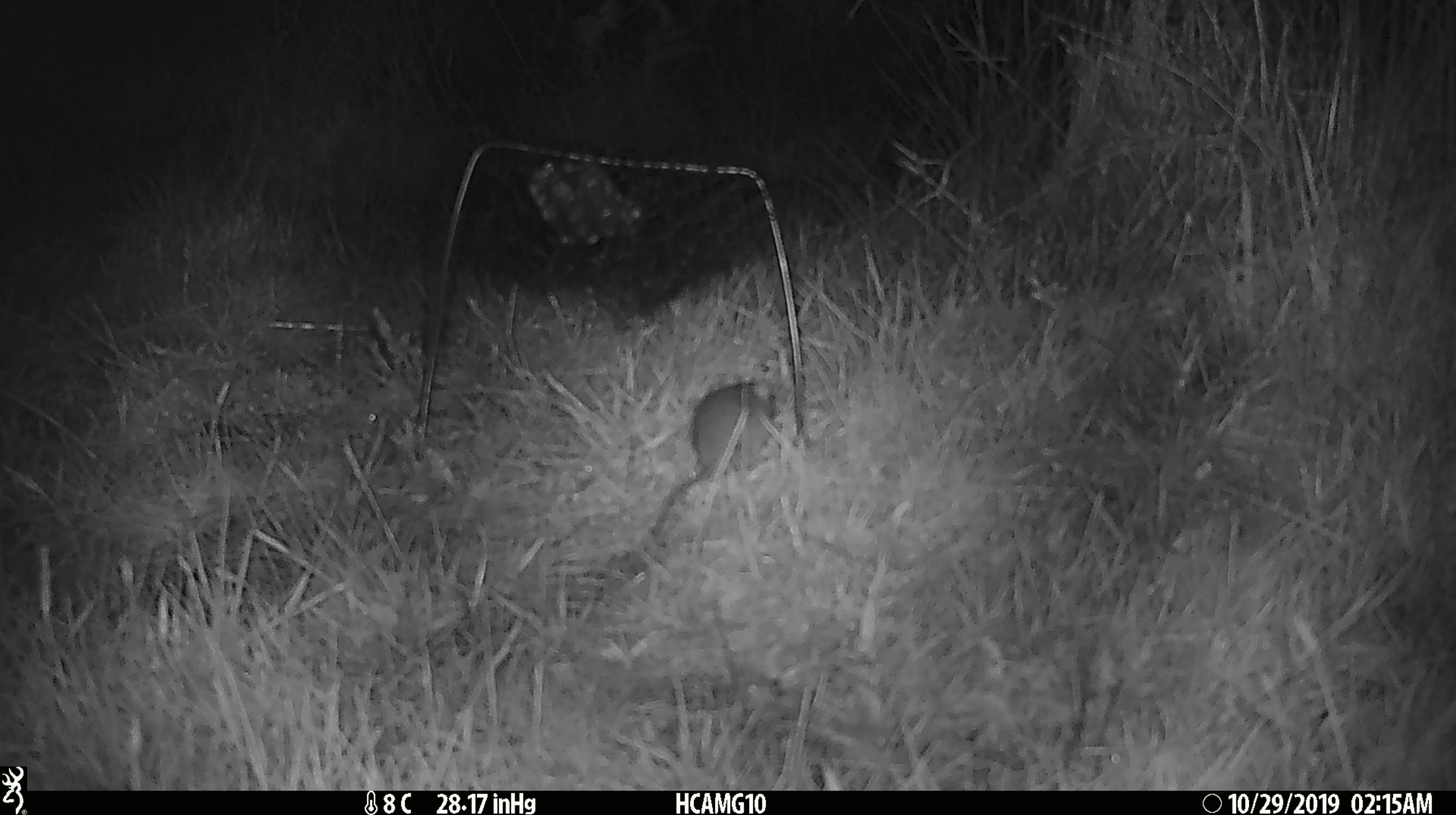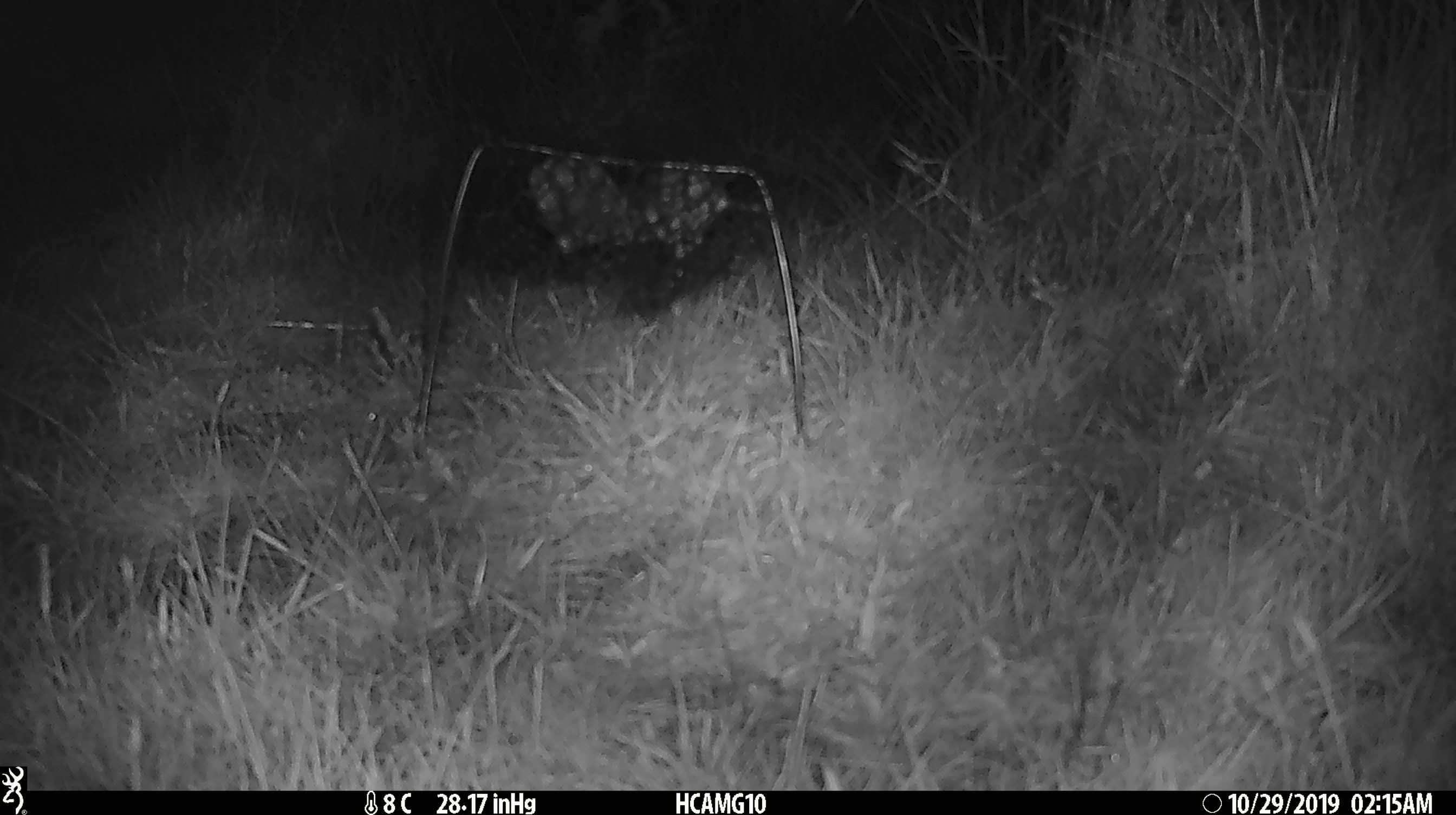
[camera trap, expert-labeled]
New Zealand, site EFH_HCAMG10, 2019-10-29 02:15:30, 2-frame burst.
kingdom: Animalia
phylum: Chordata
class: Mammalia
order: Rodentia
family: Muridae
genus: Mus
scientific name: Mus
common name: mouse